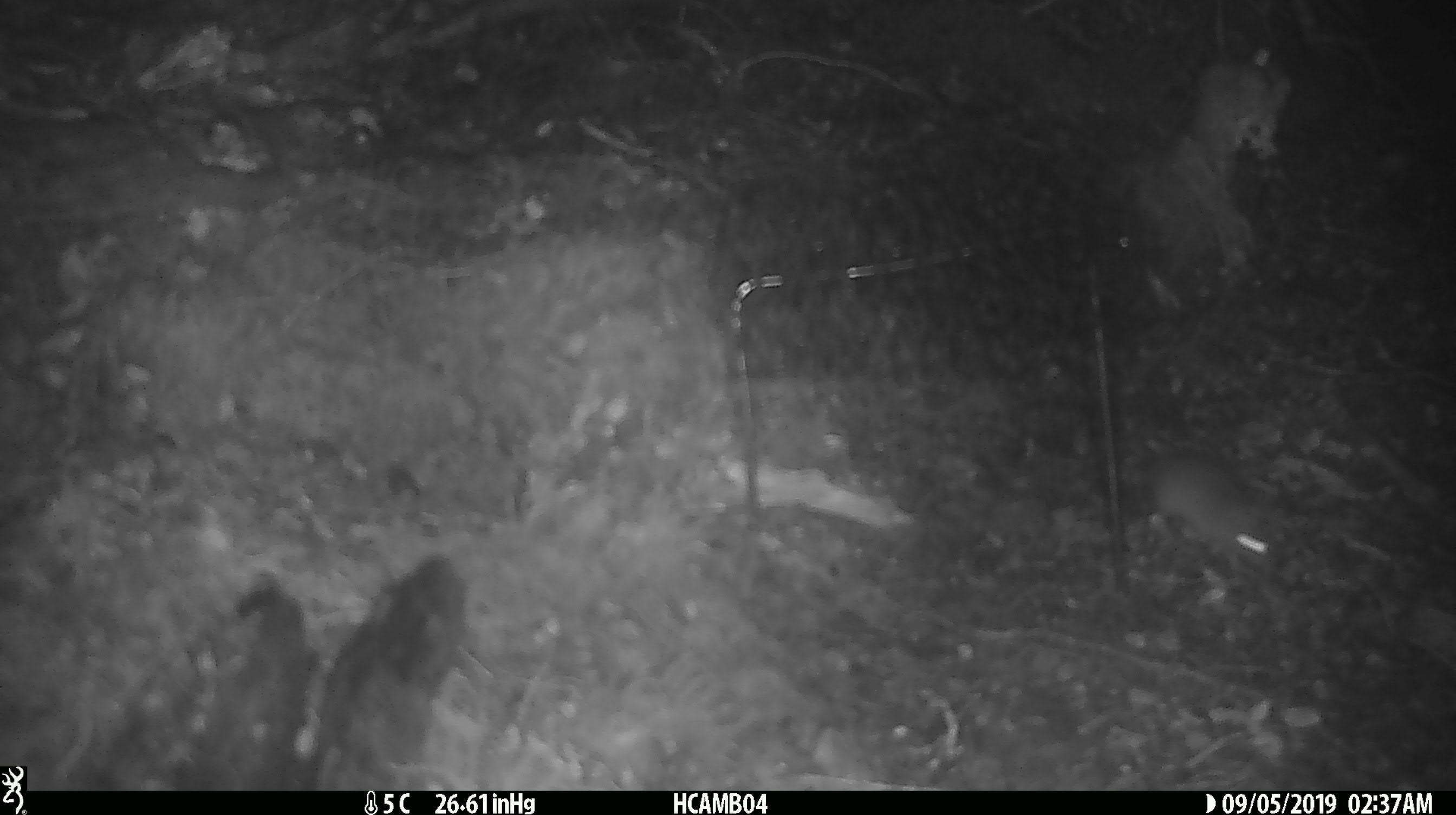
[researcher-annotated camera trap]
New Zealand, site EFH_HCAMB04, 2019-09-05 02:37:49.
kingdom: Animalia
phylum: Chordata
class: Mammalia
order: Rodentia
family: Muridae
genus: Mus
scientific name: Mus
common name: mouse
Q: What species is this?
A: Mouse (Mus).